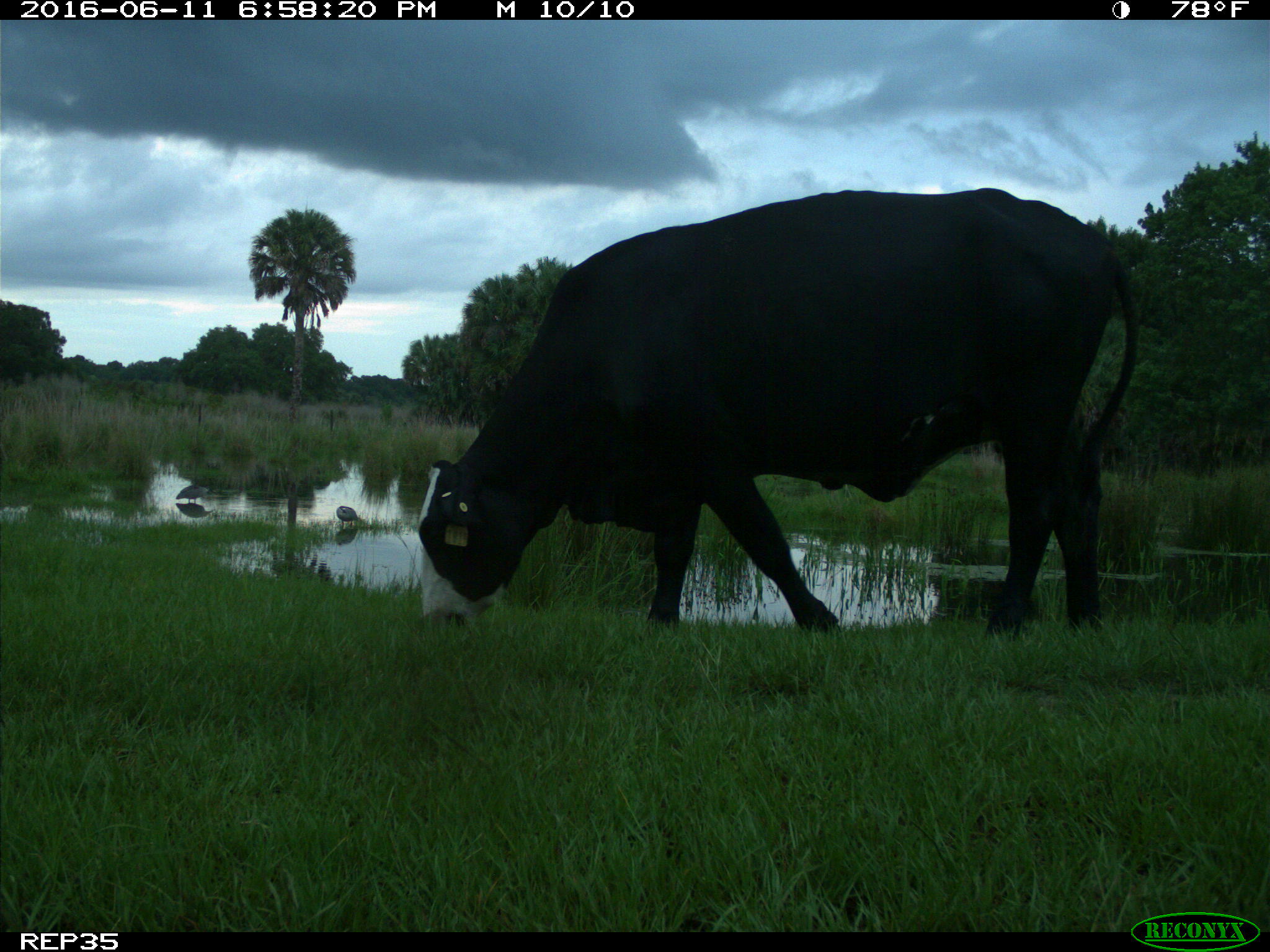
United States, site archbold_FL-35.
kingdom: Animalia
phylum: Chordata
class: Mammalia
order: Artiodactyla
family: Bovidae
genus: Bos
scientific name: Bos taurus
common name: domestic cow